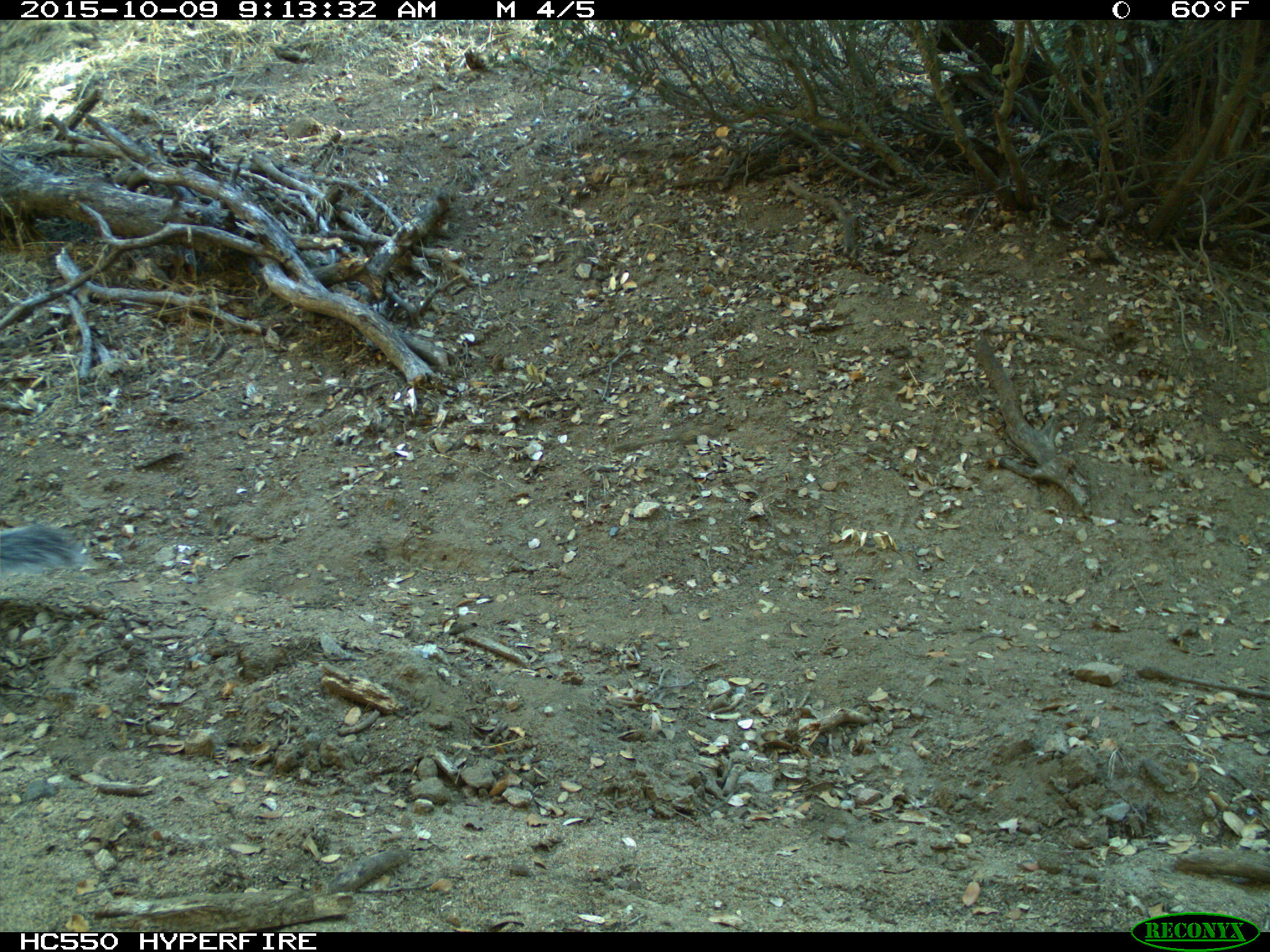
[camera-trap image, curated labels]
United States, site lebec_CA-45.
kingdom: Animalia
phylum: Chordata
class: Mammalia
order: Rodentia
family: Sciuridae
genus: Sciurus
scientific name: Sciurus carolinensis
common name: eastern gray squirrel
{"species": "Sciurus carolinensis (eastern gray squirrel)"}